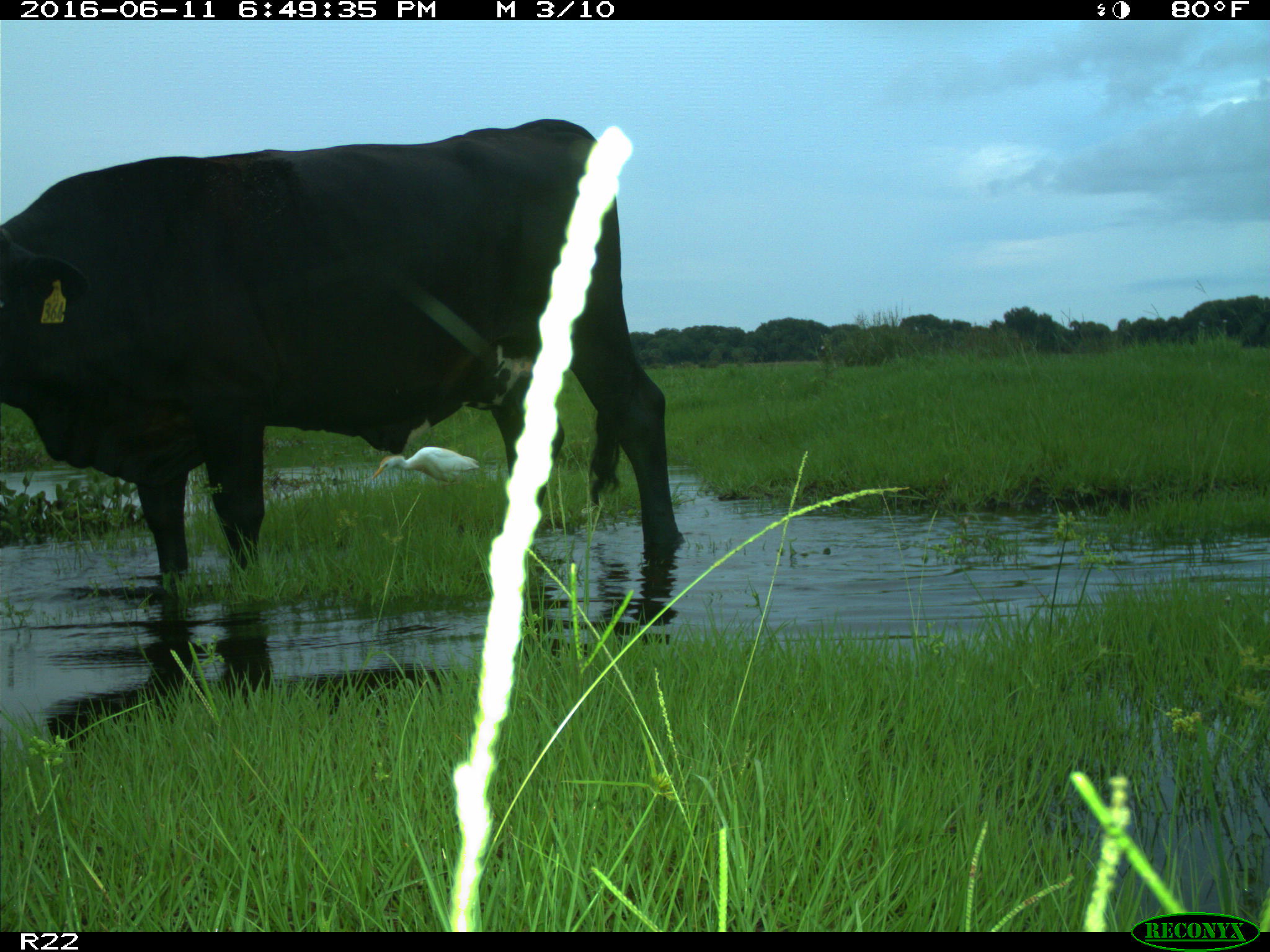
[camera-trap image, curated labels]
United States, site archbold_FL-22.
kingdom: Animalia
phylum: Chordata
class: Mammalia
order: Artiodactyla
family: Bovidae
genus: Bos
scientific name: Bos taurus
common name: domestic cow